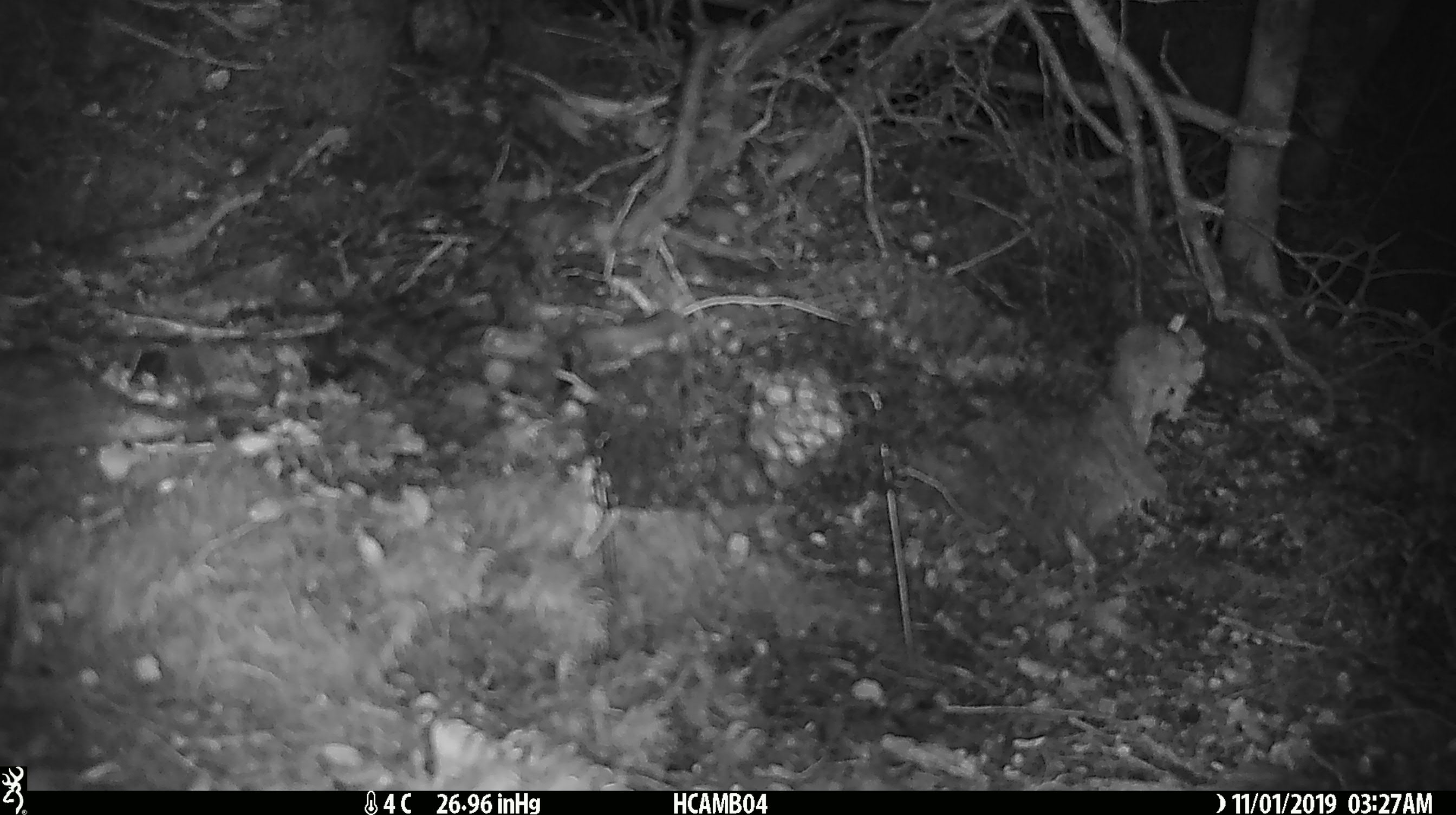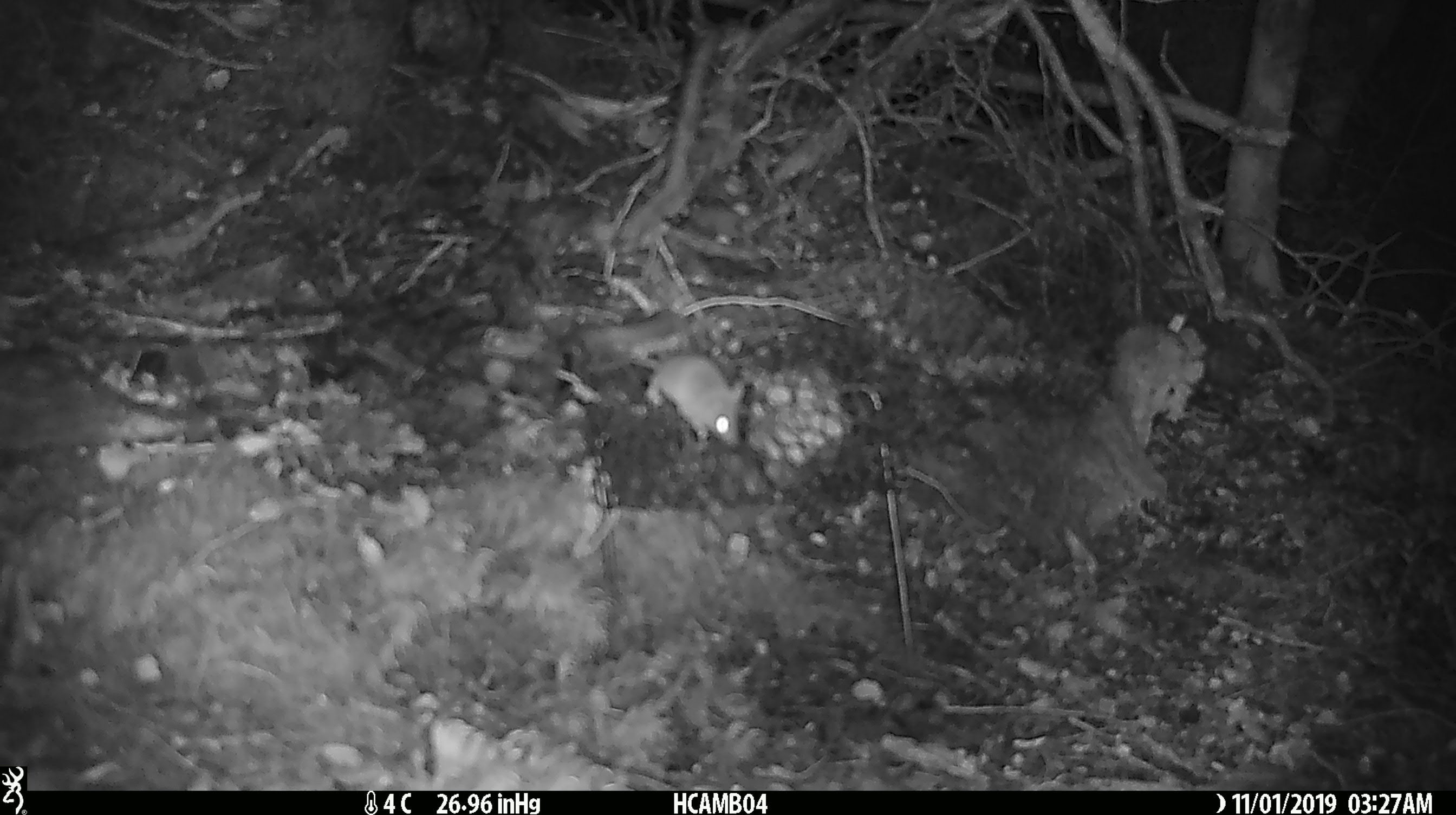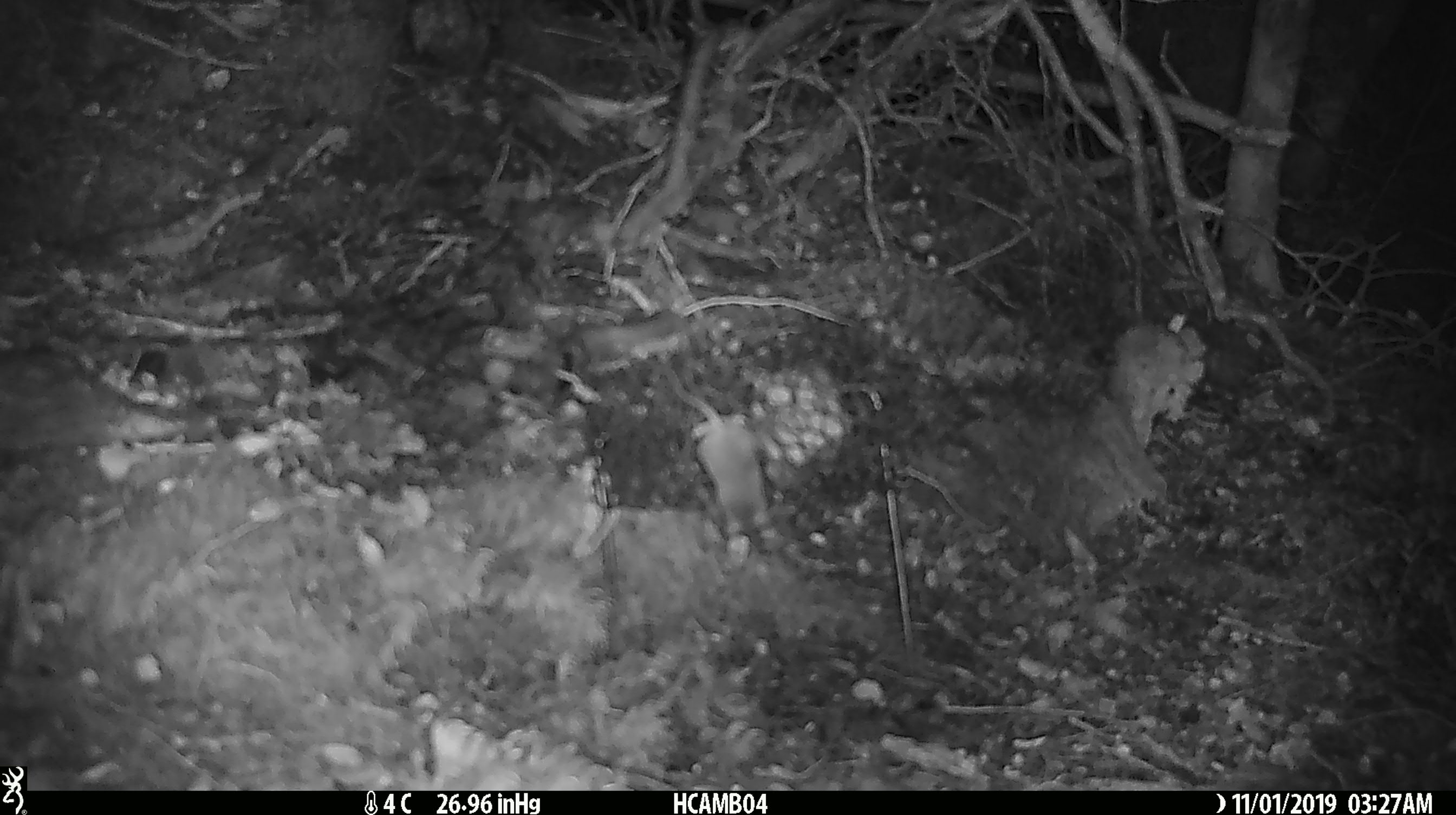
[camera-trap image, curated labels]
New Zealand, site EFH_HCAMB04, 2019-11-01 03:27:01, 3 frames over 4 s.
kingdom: Animalia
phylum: Chordata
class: Mammalia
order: Rodentia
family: Muridae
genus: Mus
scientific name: Mus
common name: mouse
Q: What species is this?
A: Mouse (Mus).